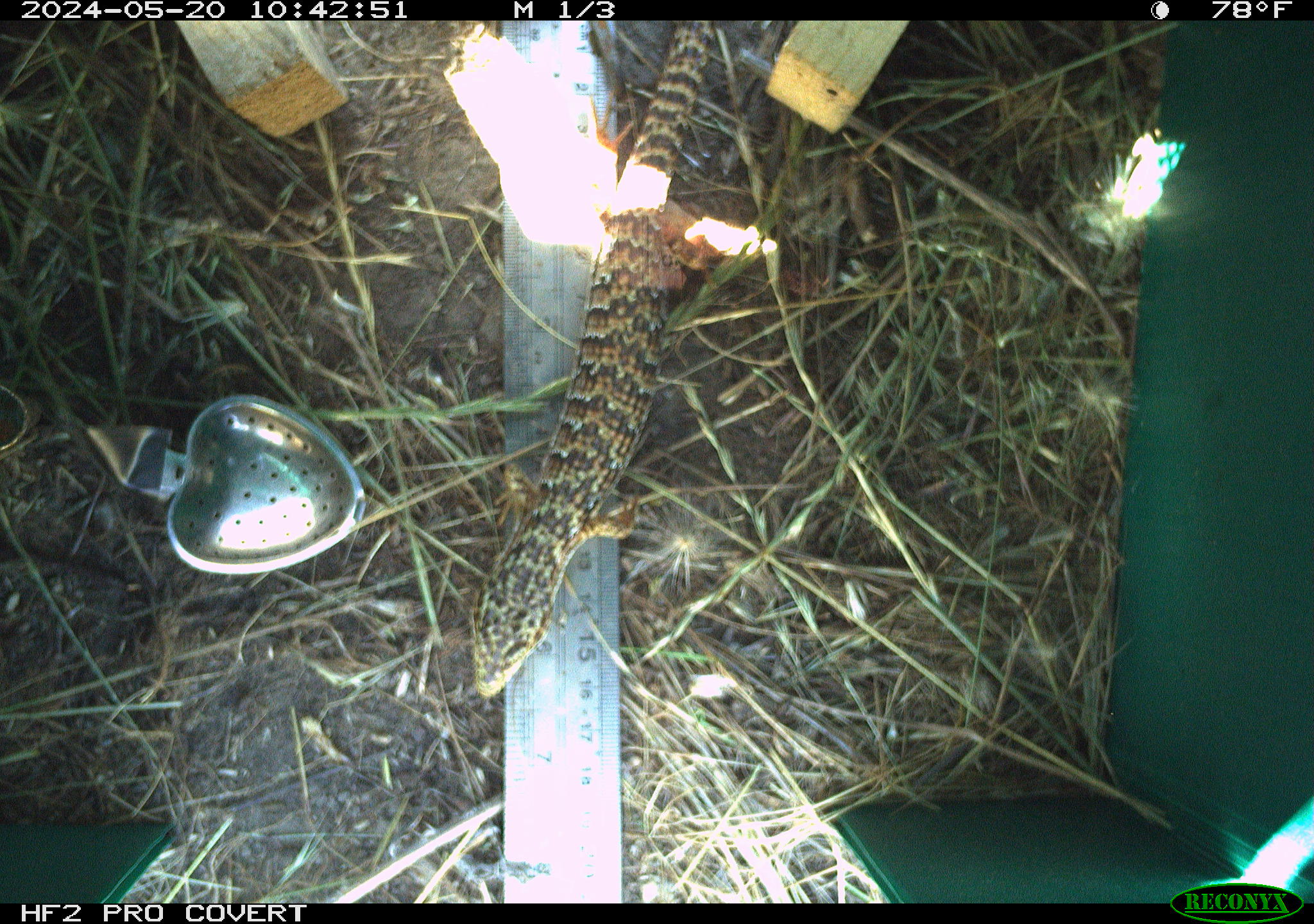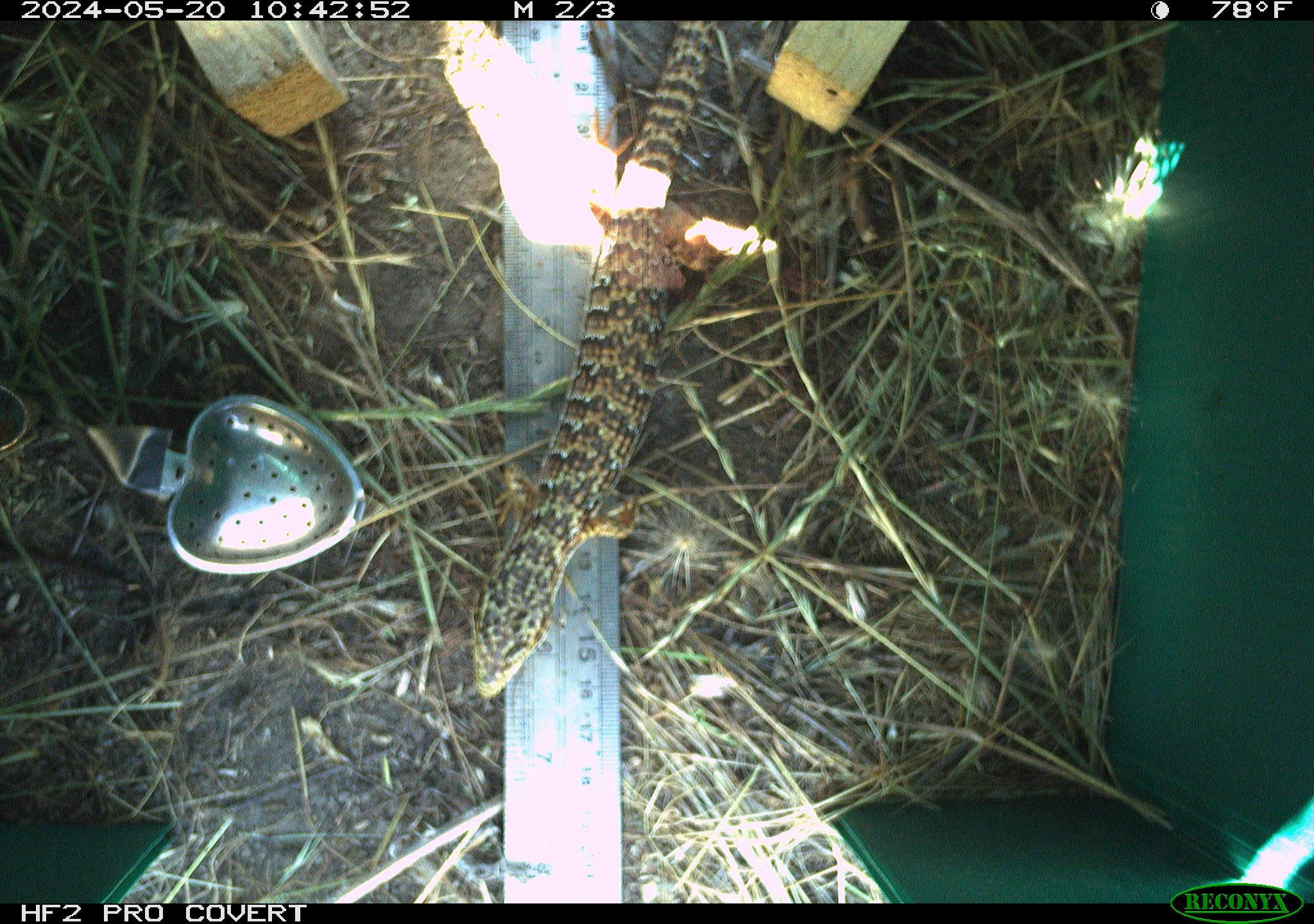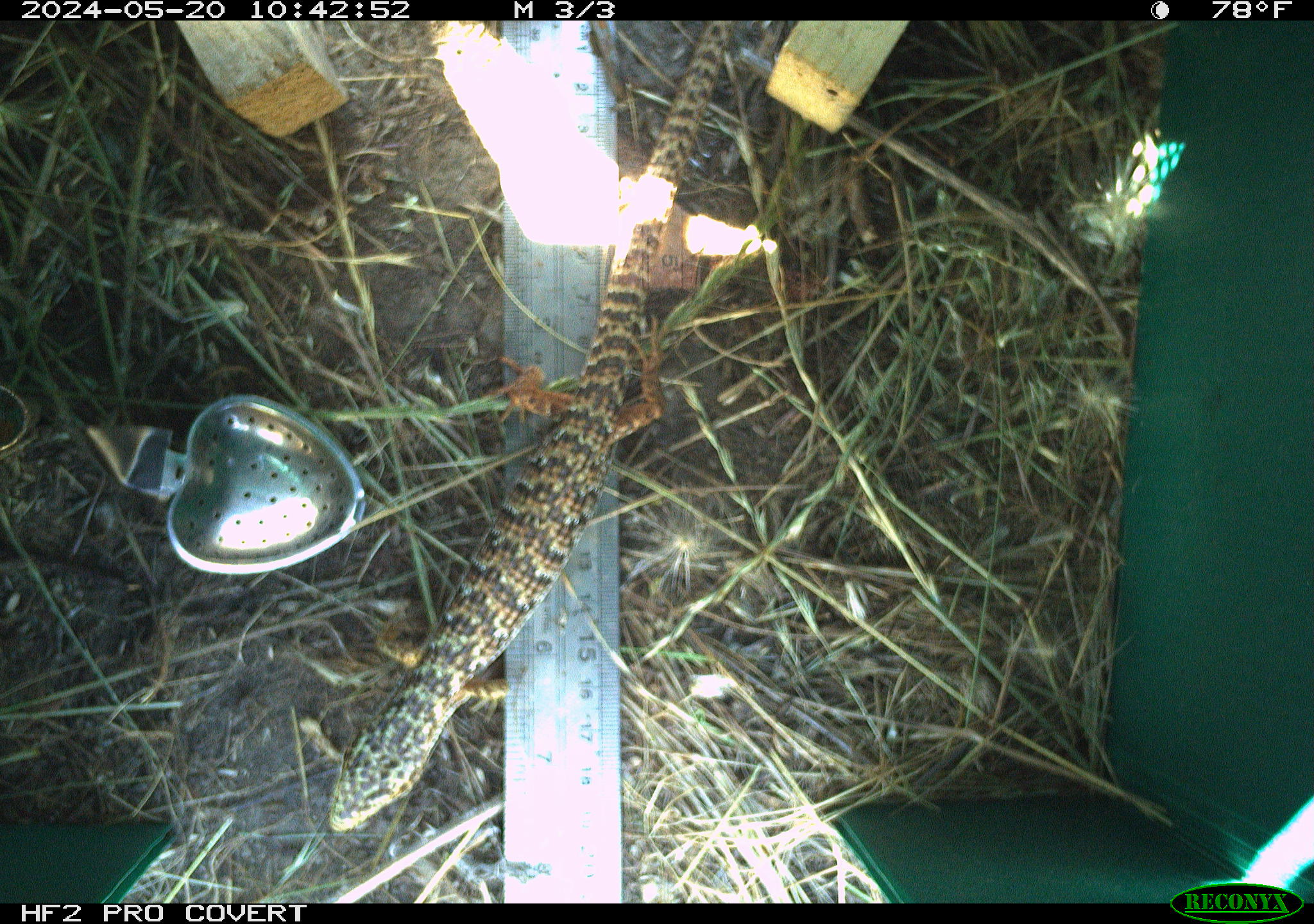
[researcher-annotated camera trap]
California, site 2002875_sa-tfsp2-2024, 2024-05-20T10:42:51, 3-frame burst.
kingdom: Animalia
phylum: Chordata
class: Reptilia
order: Squamata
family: Anguidae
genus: Elgaria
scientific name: Elgaria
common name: alligator lizards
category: elgaria species